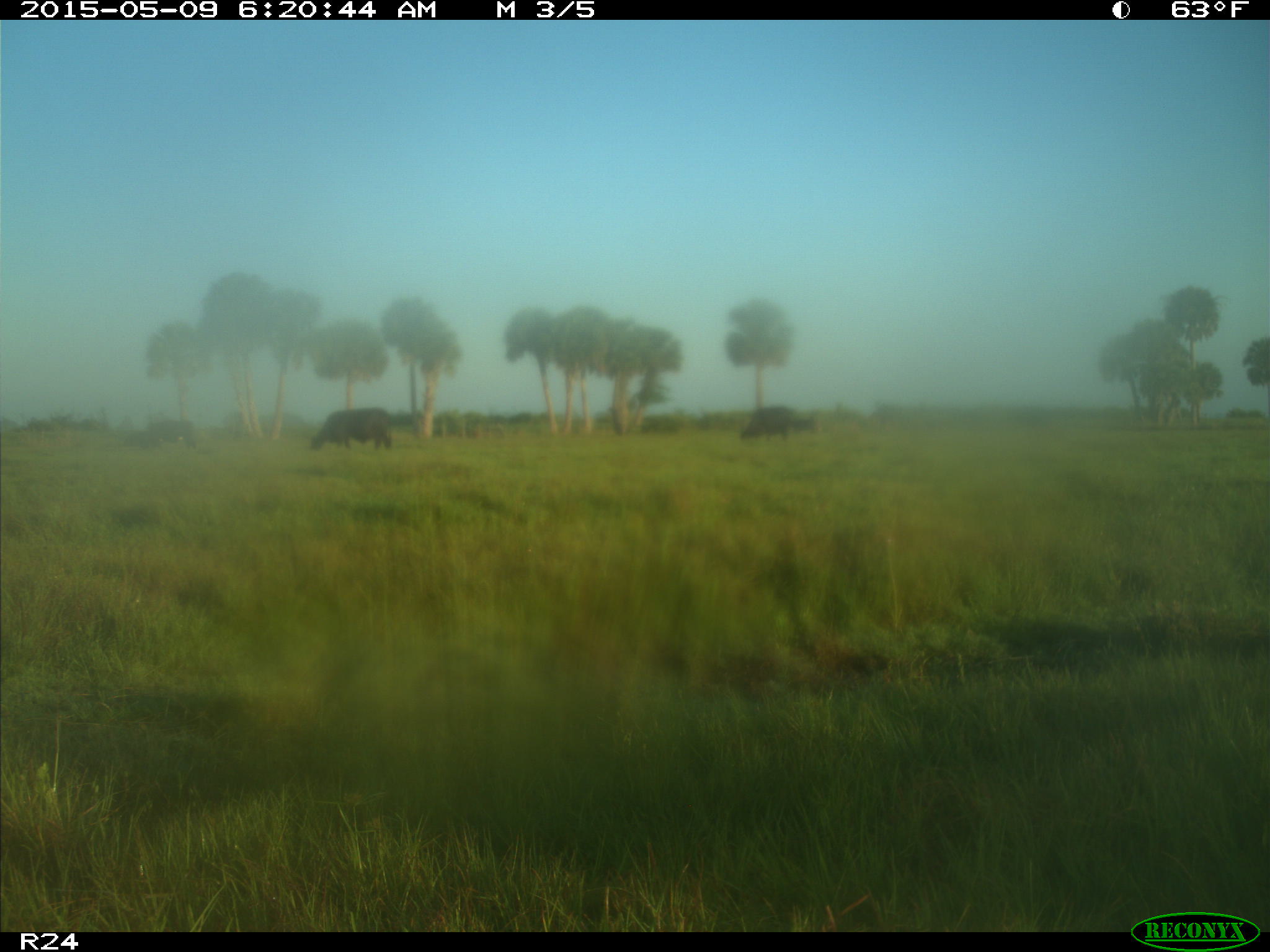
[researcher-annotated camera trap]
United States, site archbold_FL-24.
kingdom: Animalia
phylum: Chordata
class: Mammalia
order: Artiodactyla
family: Bovidae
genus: Bos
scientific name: Bos taurus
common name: domestic cow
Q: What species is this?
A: Bos taurus (domestic cow).